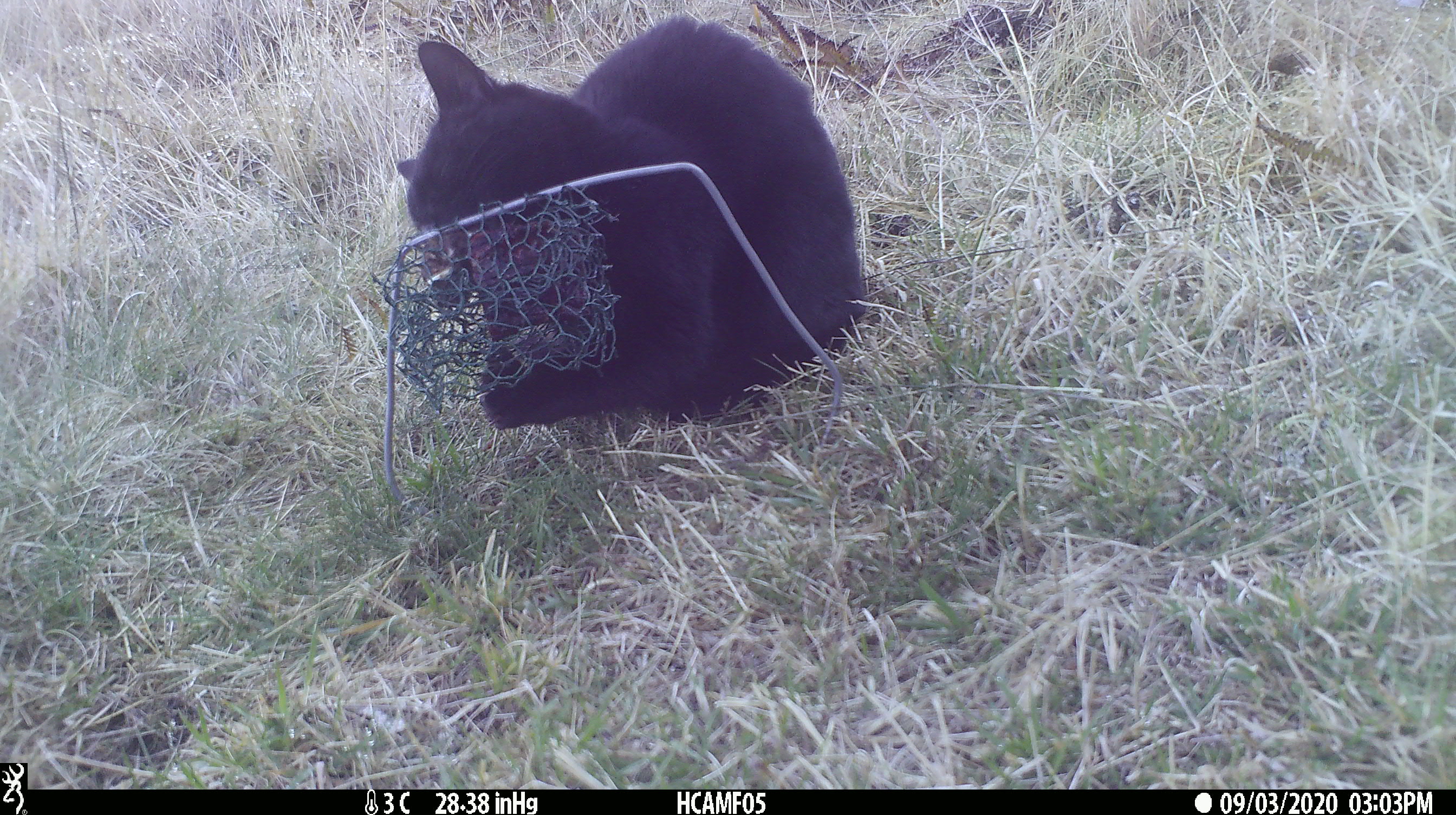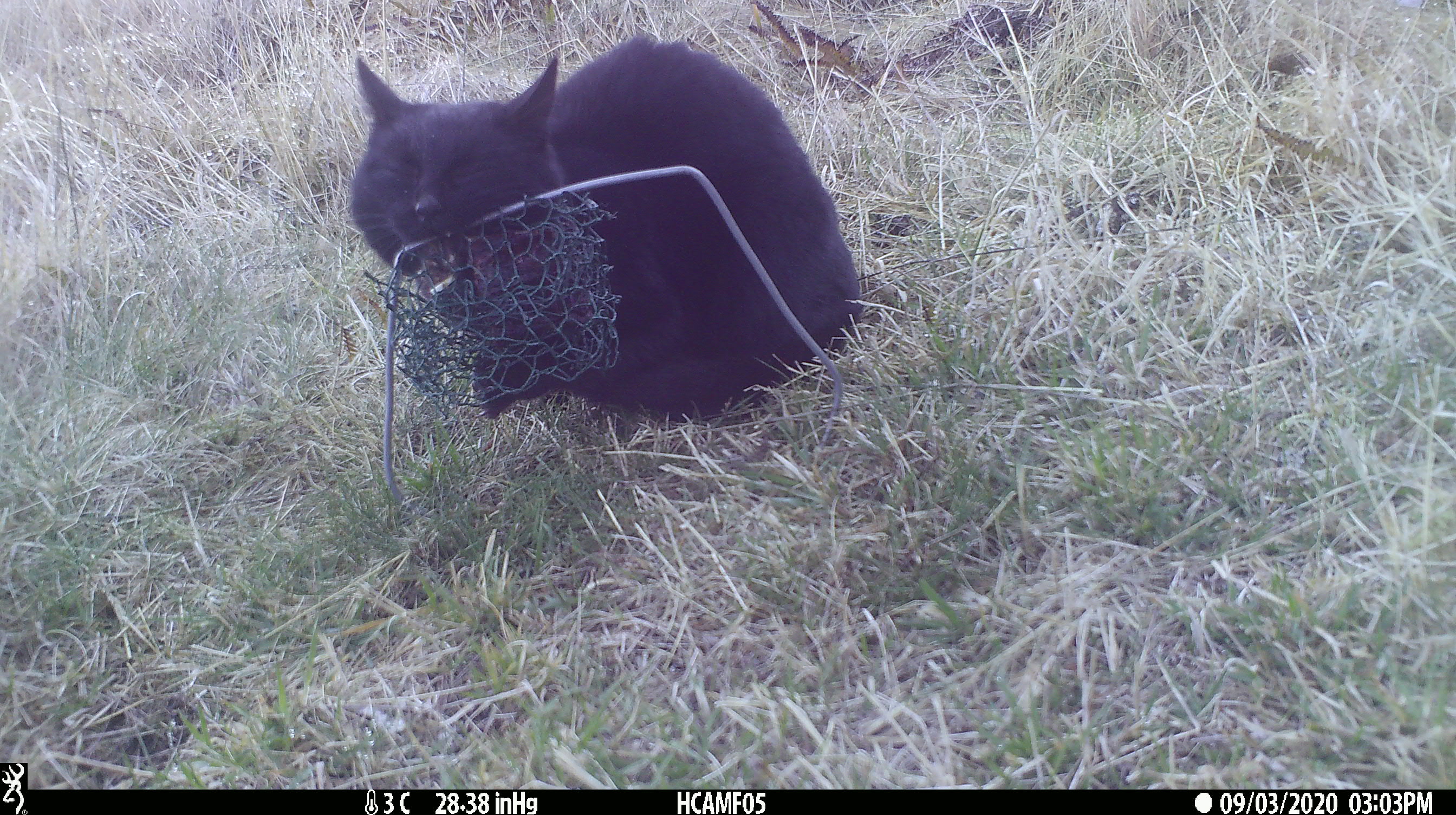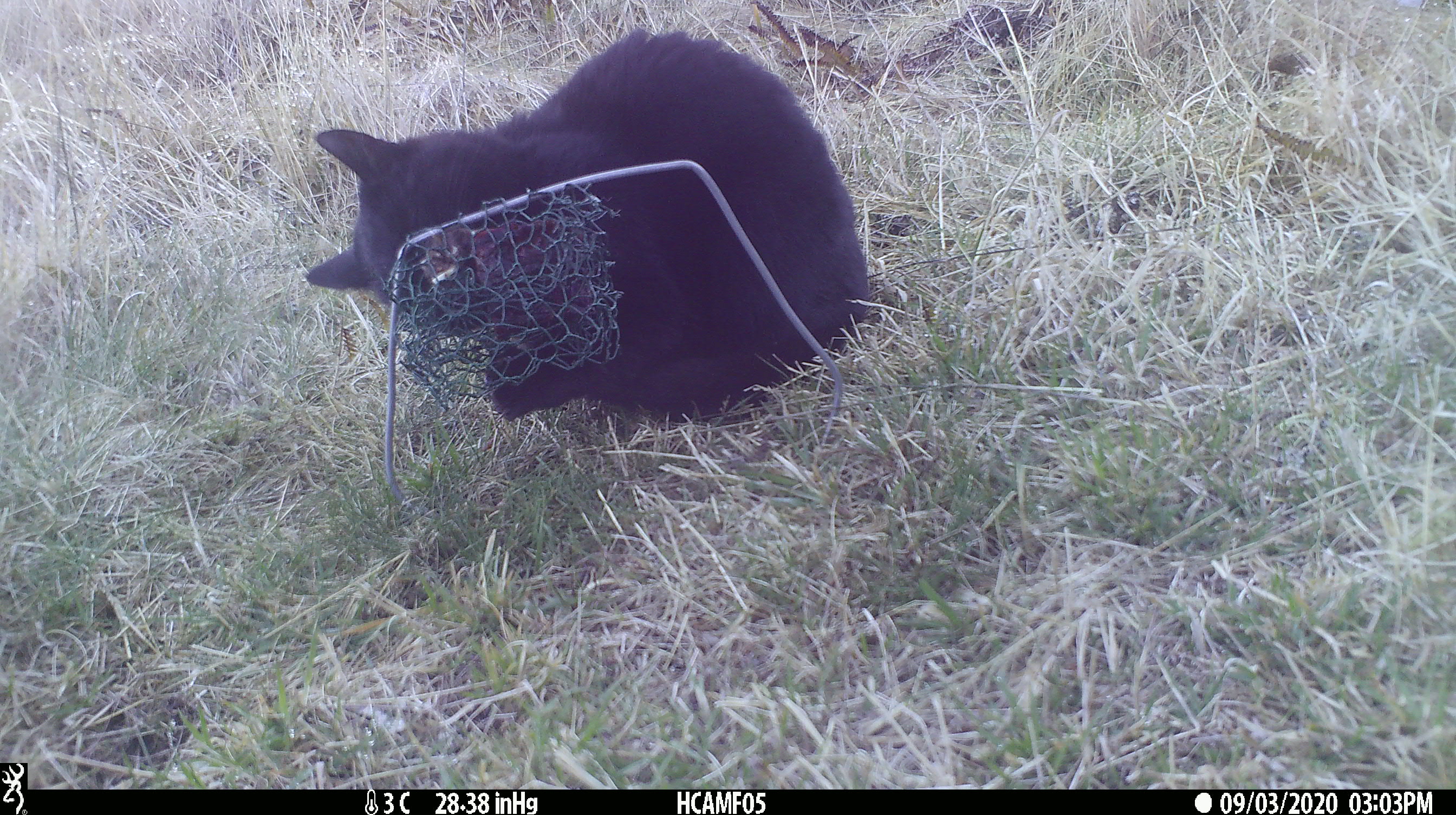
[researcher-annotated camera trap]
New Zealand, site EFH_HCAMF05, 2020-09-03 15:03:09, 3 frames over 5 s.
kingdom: Animalia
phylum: Chordata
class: Mammalia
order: Carnivora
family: Felidae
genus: Felis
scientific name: Felis catus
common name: domestic cat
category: cat